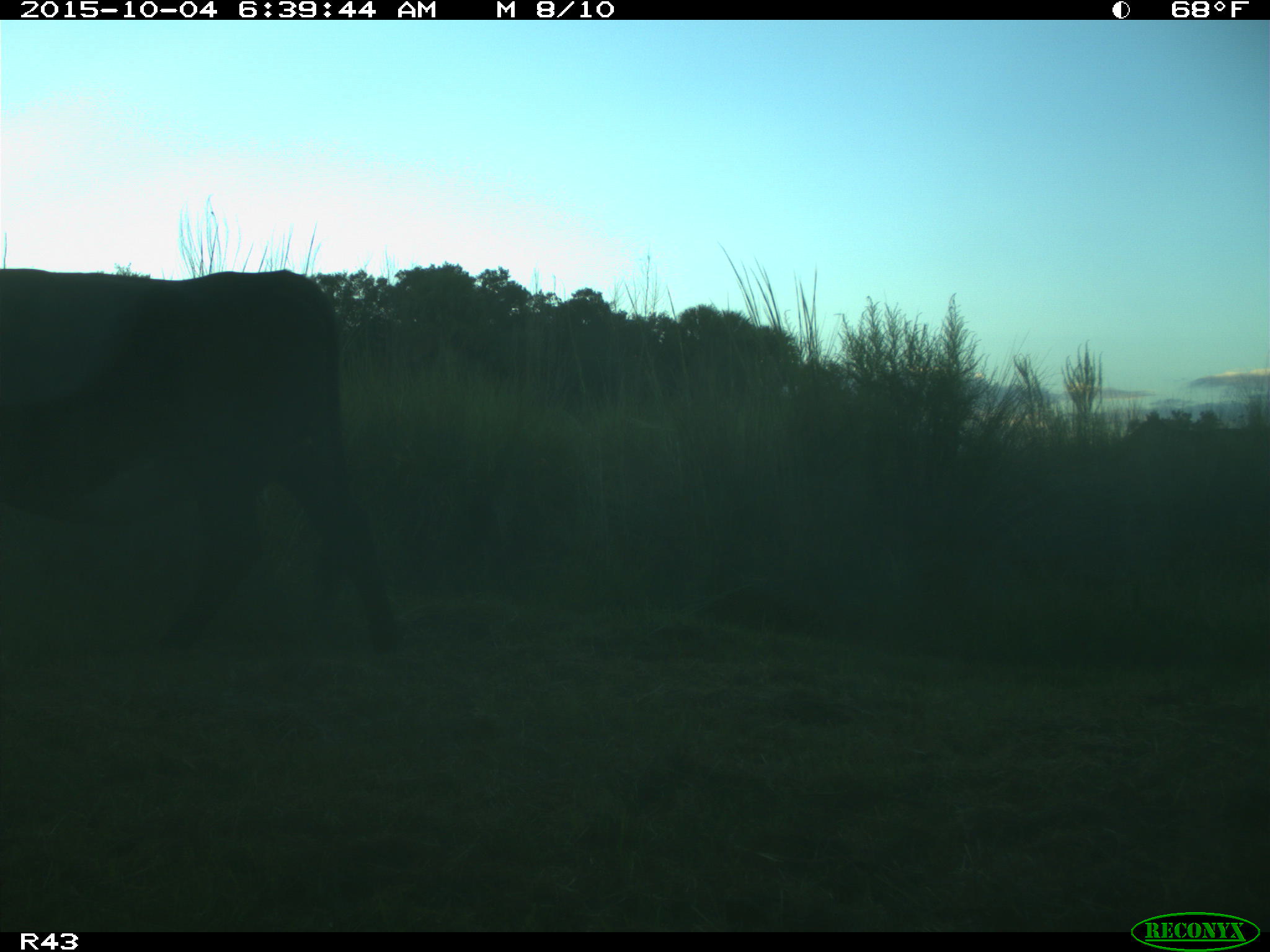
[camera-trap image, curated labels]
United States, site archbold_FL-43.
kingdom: Animalia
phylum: Chordata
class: Mammalia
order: Artiodactyla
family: Bovidae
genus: Bos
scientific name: Bos taurus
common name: domestic cow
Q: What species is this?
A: Bos taurus (domestic cow).